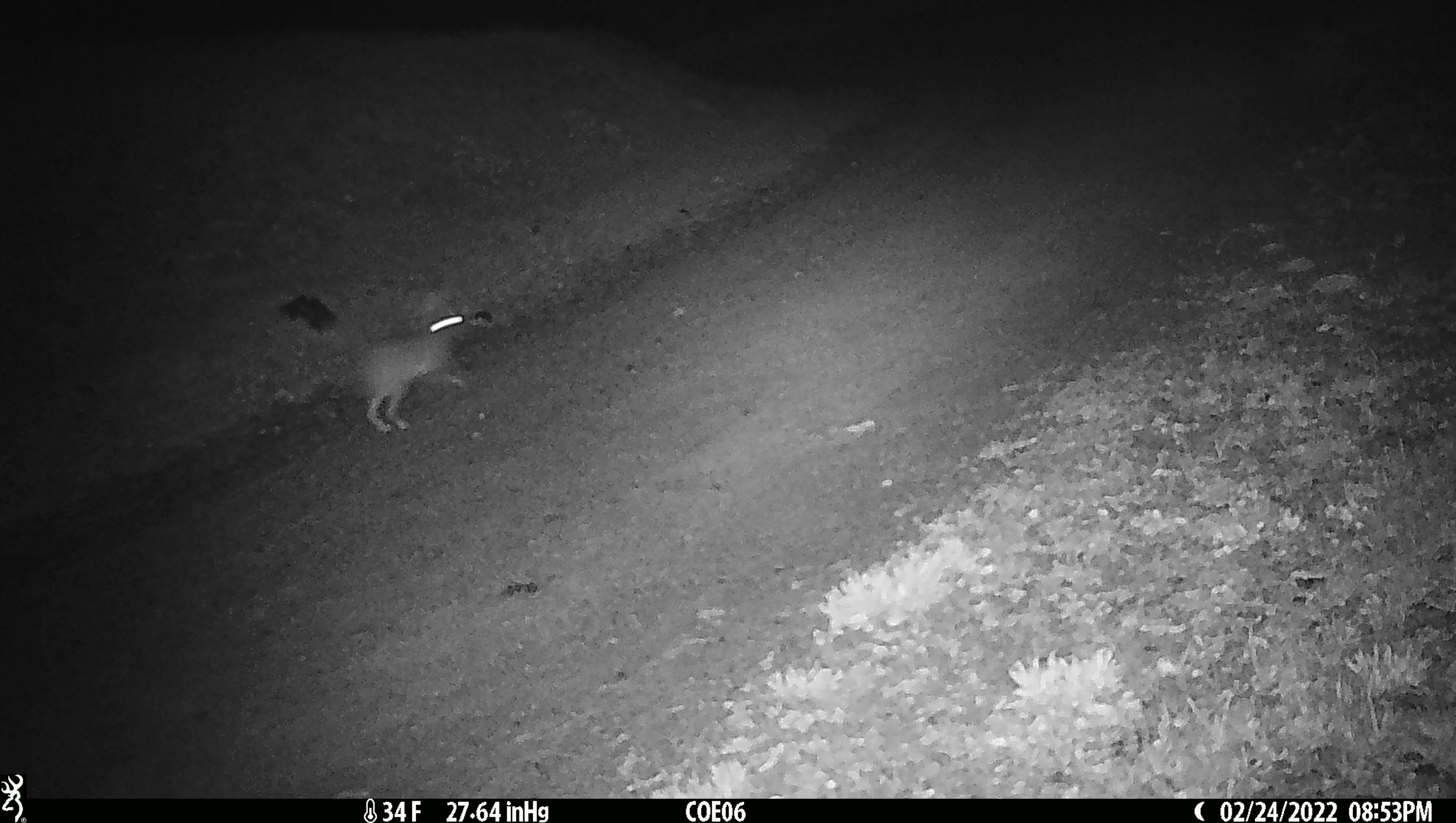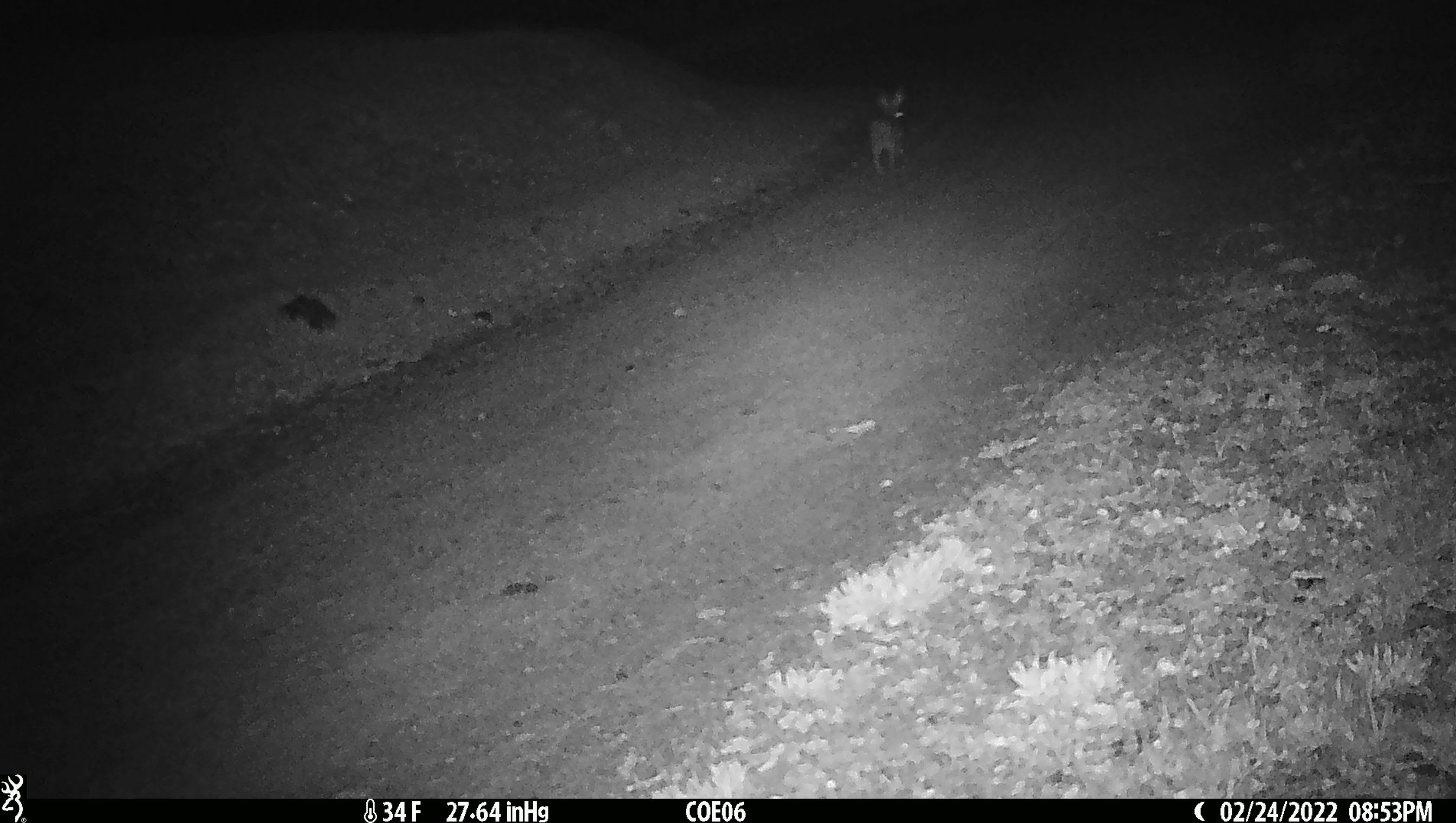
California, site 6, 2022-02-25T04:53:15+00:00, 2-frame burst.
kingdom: Animalia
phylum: Chordata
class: Mammalia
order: Lagomorpha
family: Leporidae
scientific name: Leporidae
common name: rabbit